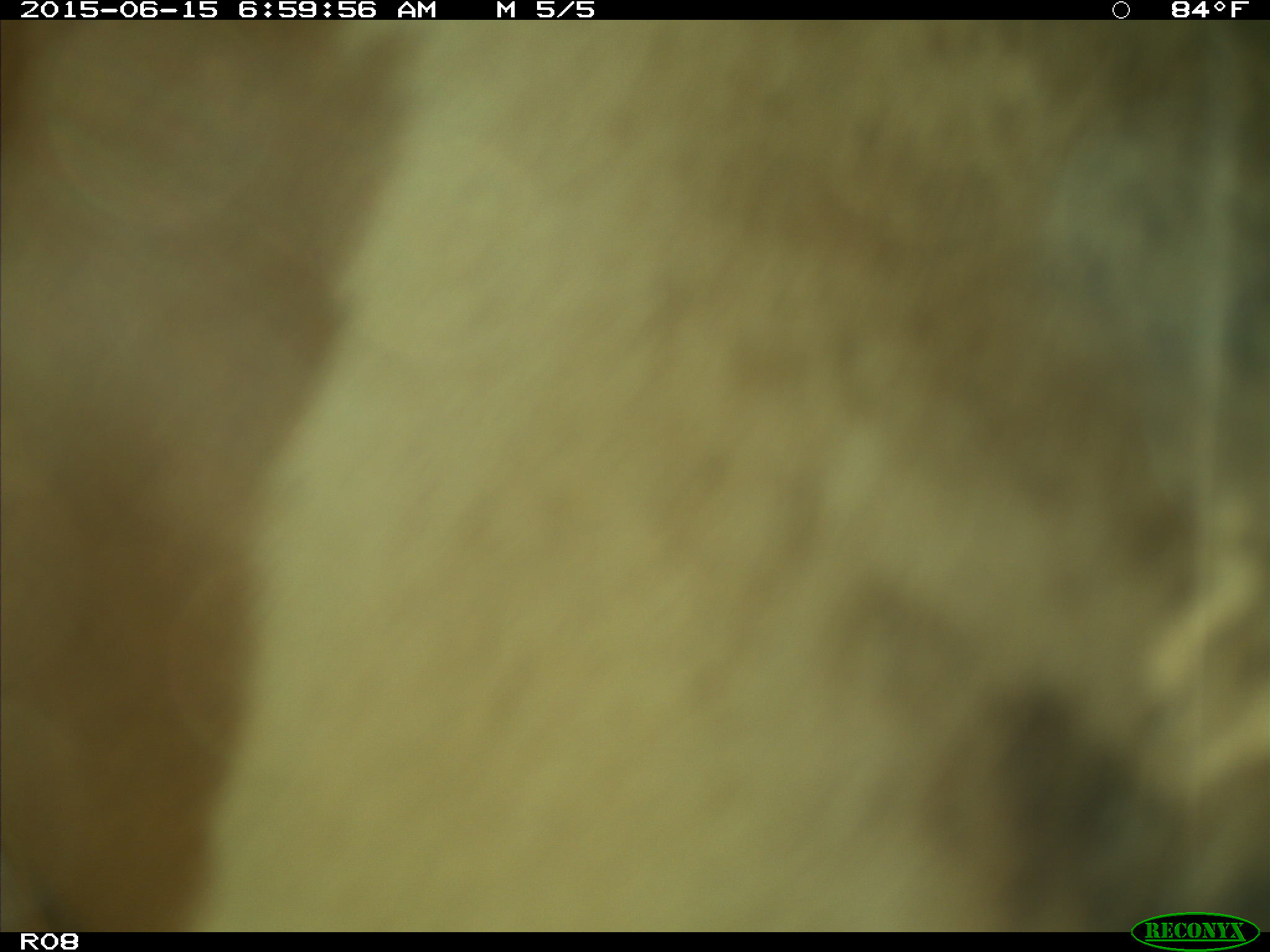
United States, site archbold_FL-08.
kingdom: Animalia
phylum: Chordata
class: Mammalia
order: Artiodactyla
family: Bovidae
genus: Bos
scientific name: Bos taurus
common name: domestic cow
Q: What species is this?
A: Bos taurus (domestic cow).